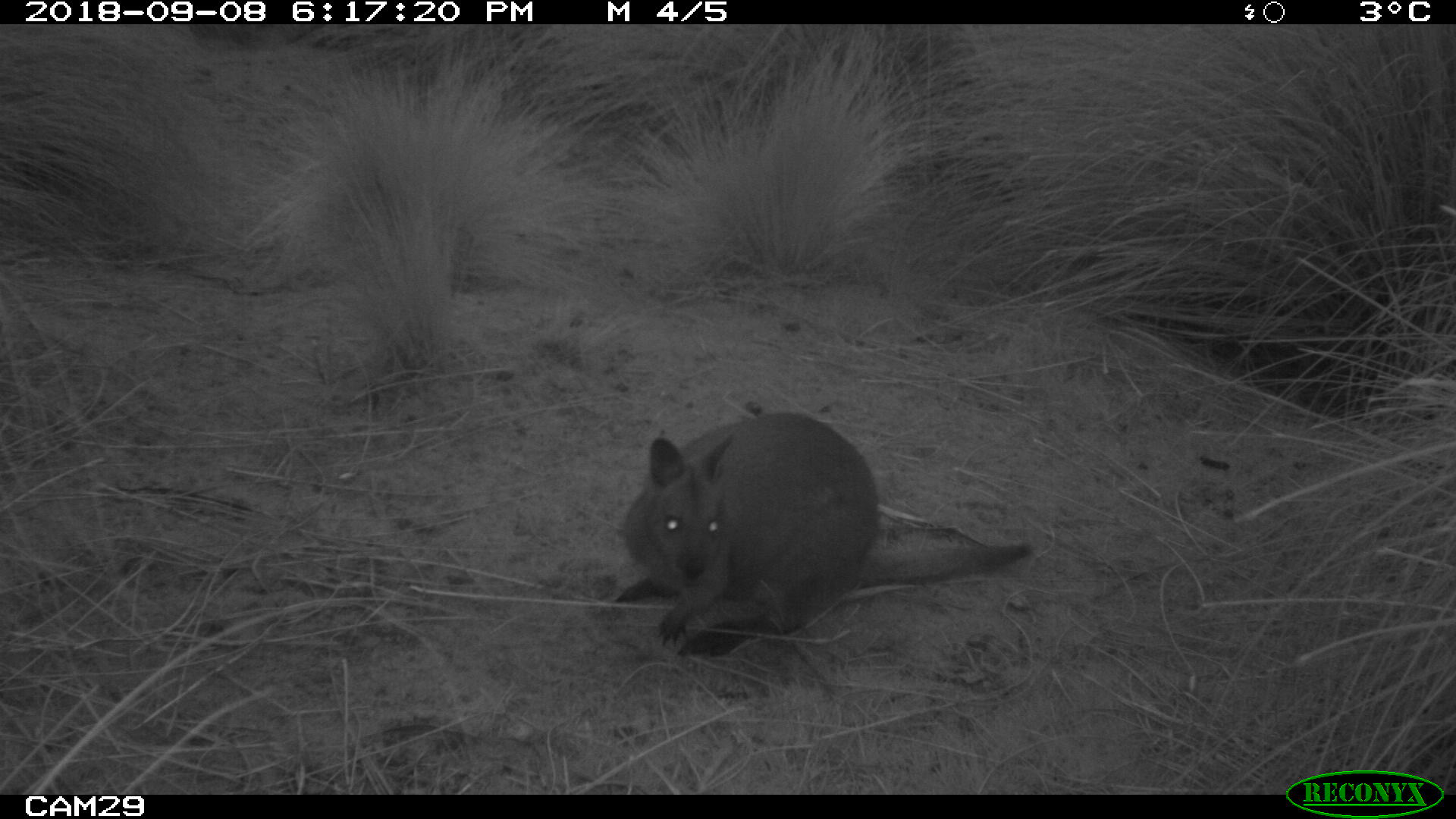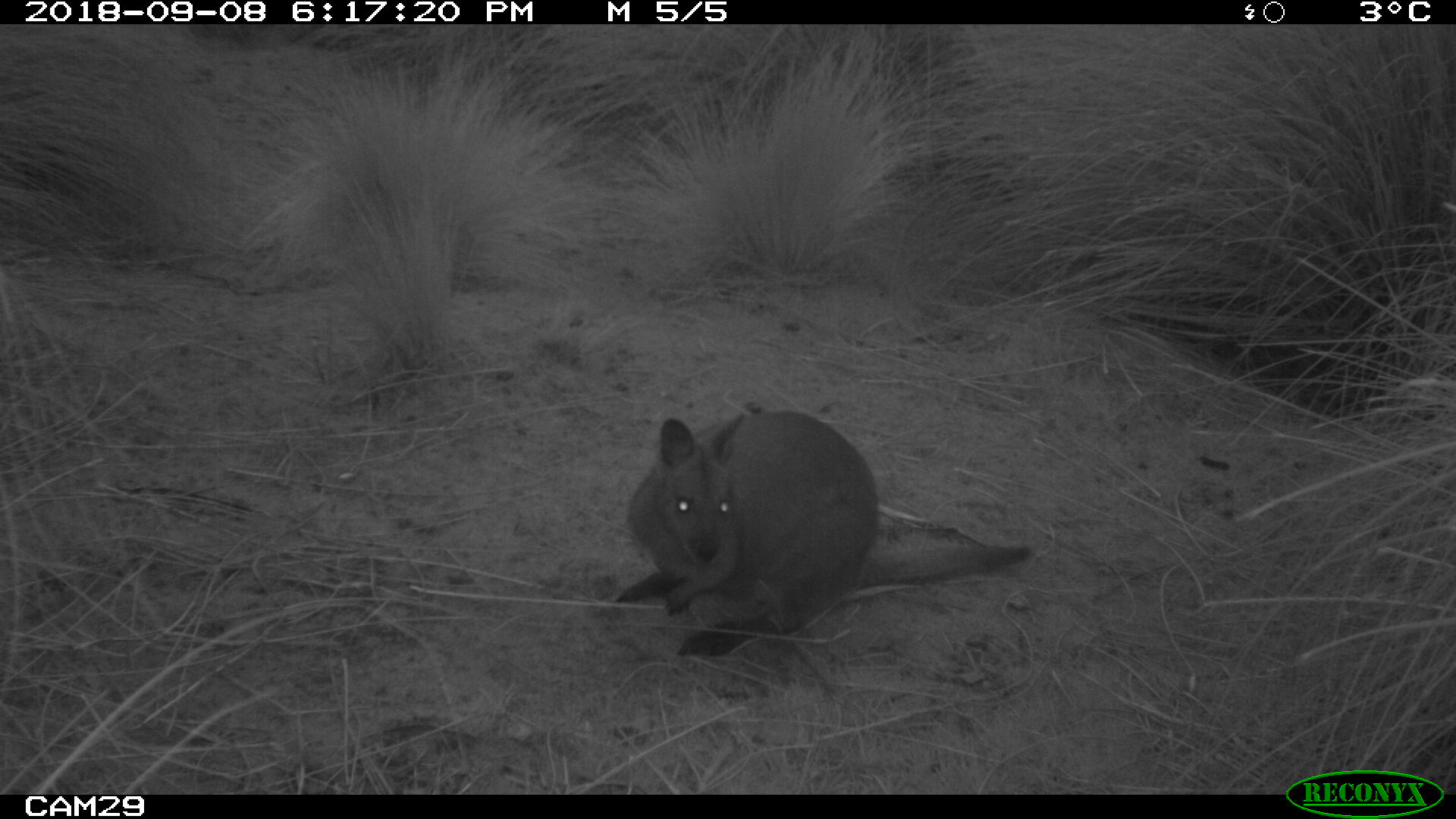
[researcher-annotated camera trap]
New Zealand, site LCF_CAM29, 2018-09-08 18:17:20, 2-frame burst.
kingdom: Animalia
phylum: Chordata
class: Mammalia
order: Diprotodontia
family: Macropodidae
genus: Notamacropus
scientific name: Notamacropus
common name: wallaby